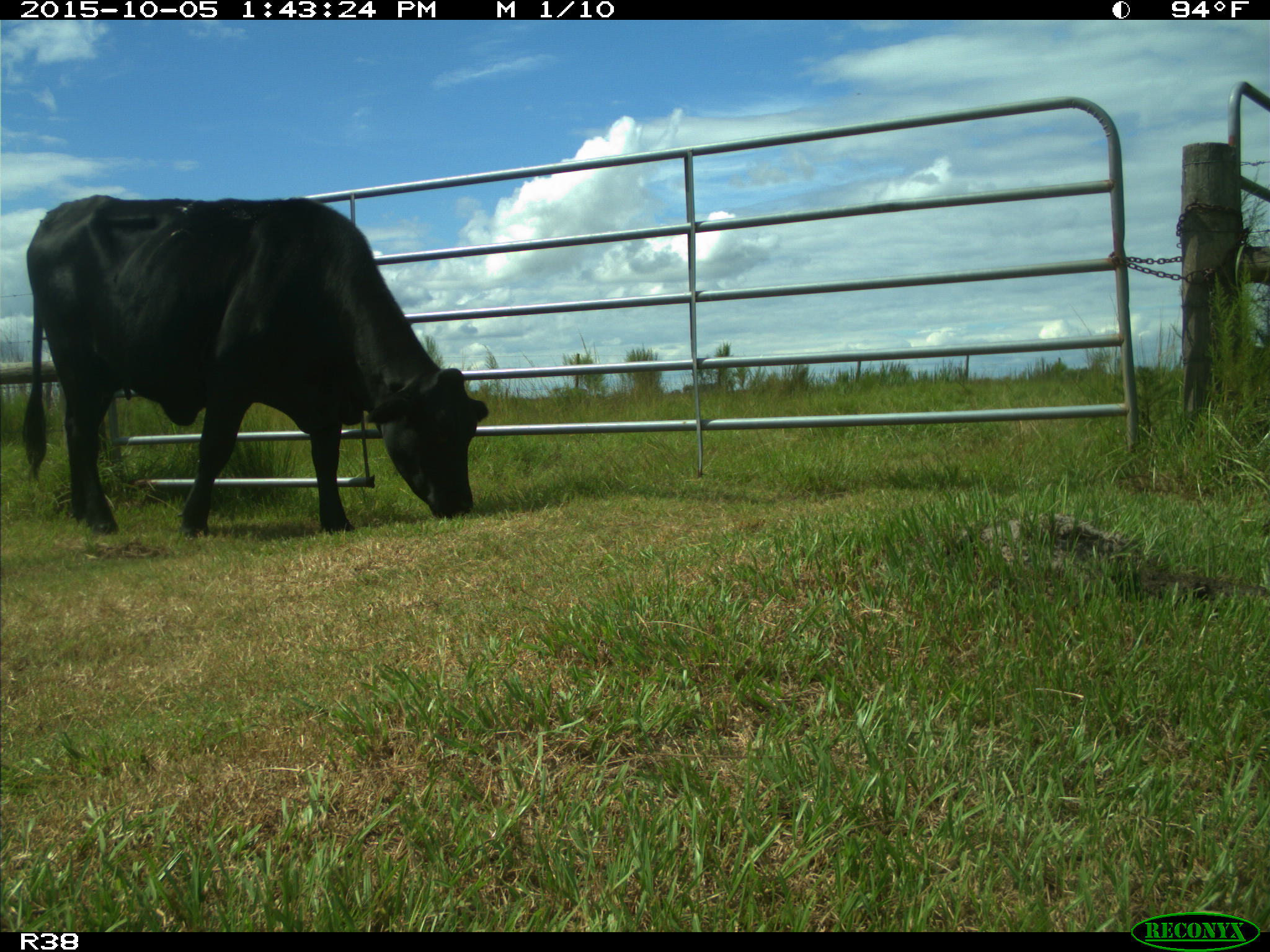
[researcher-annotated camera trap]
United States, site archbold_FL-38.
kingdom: Animalia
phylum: Chordata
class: Mammalia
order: Artiodactyla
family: Bovidae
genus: Bos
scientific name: Bos taurus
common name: domestic cow